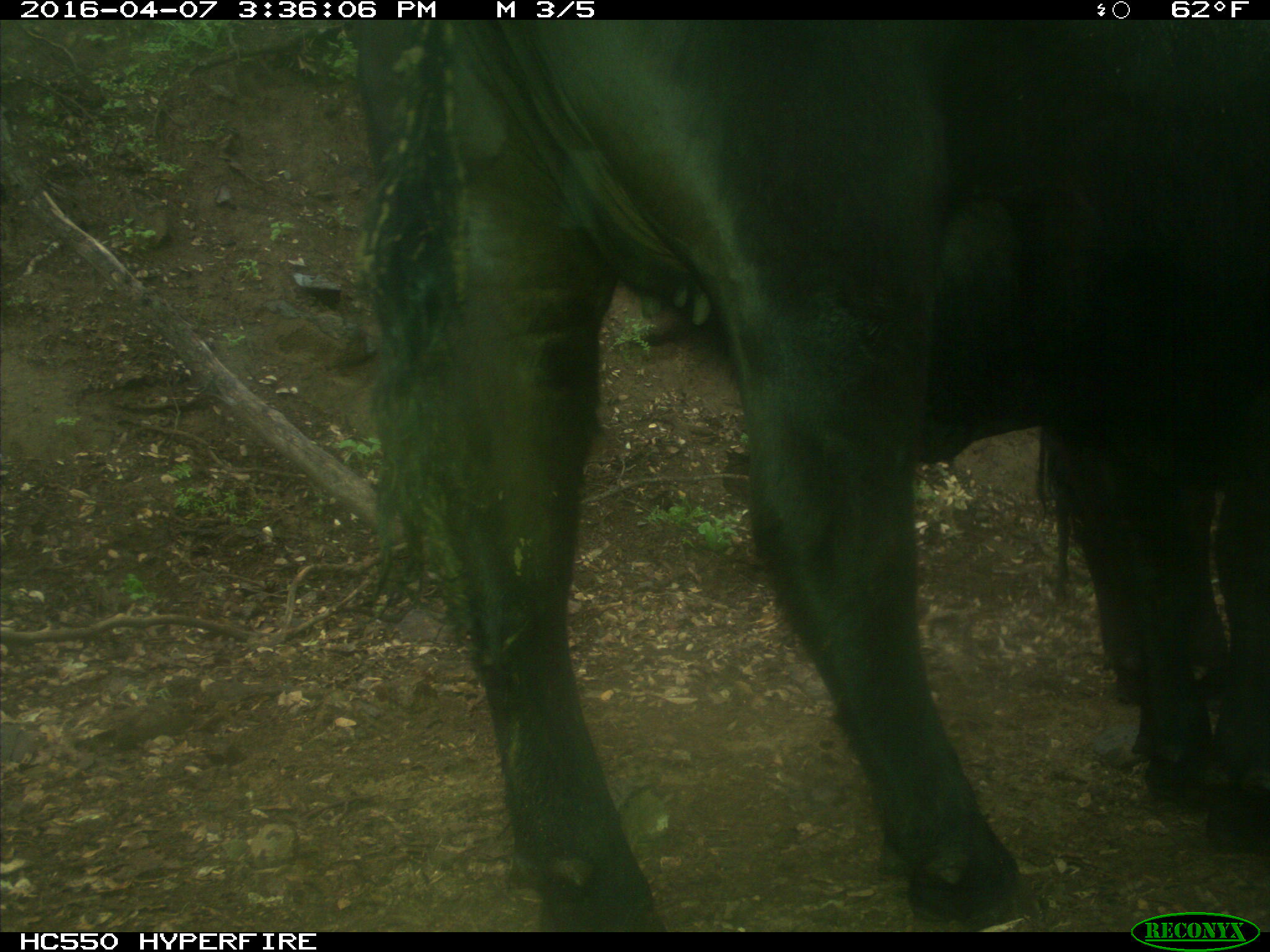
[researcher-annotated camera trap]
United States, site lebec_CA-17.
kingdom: Animalia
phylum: Chordata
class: Mammalia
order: Artiodactyla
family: Bovidae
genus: Bos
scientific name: Bos taurus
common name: domestic cow